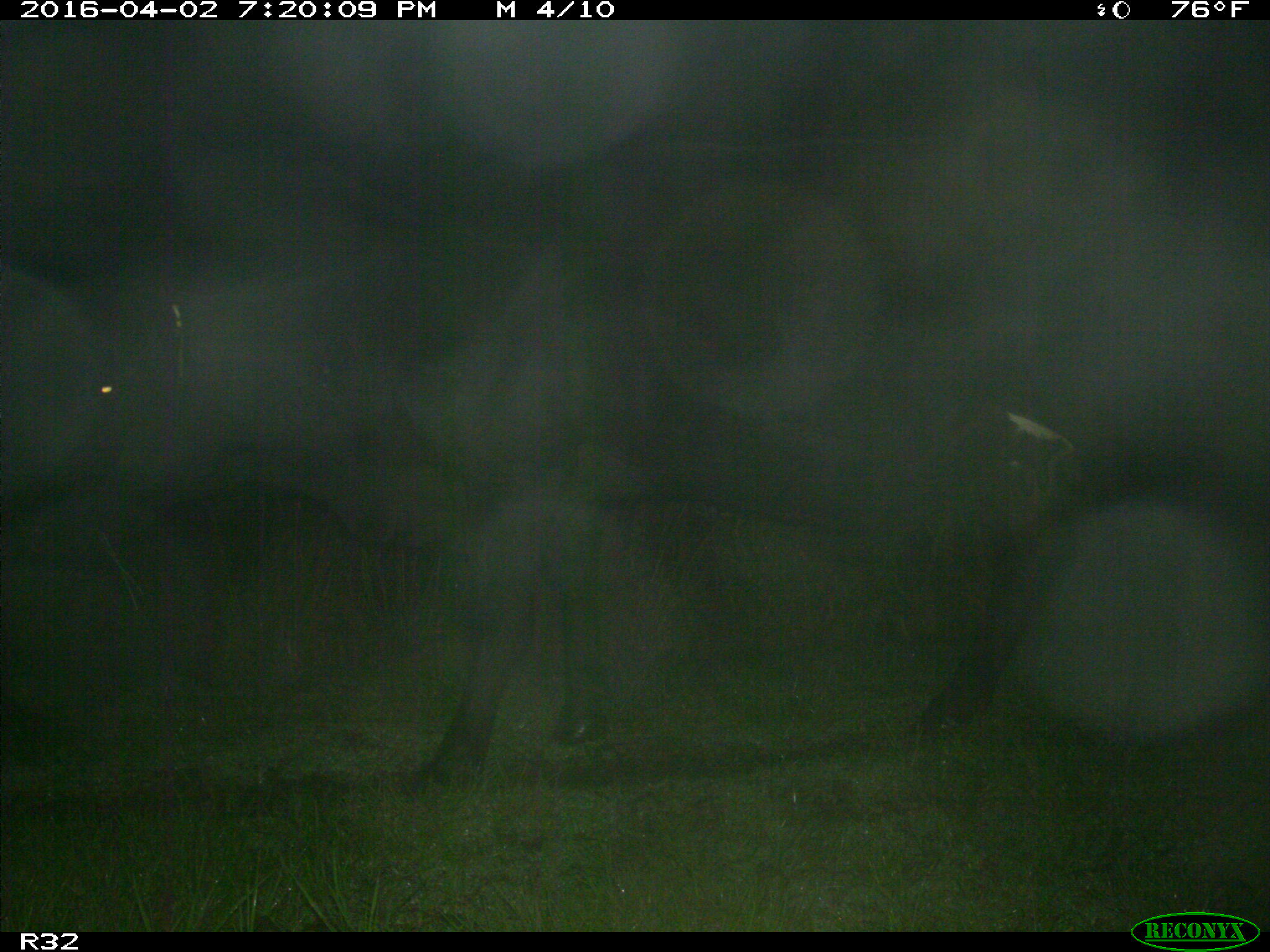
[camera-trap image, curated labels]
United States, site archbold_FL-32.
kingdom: Animalia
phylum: Chordata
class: Mammalia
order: Artiodactyla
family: Bovidae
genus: Bos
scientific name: Bos taurus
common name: domestic cow